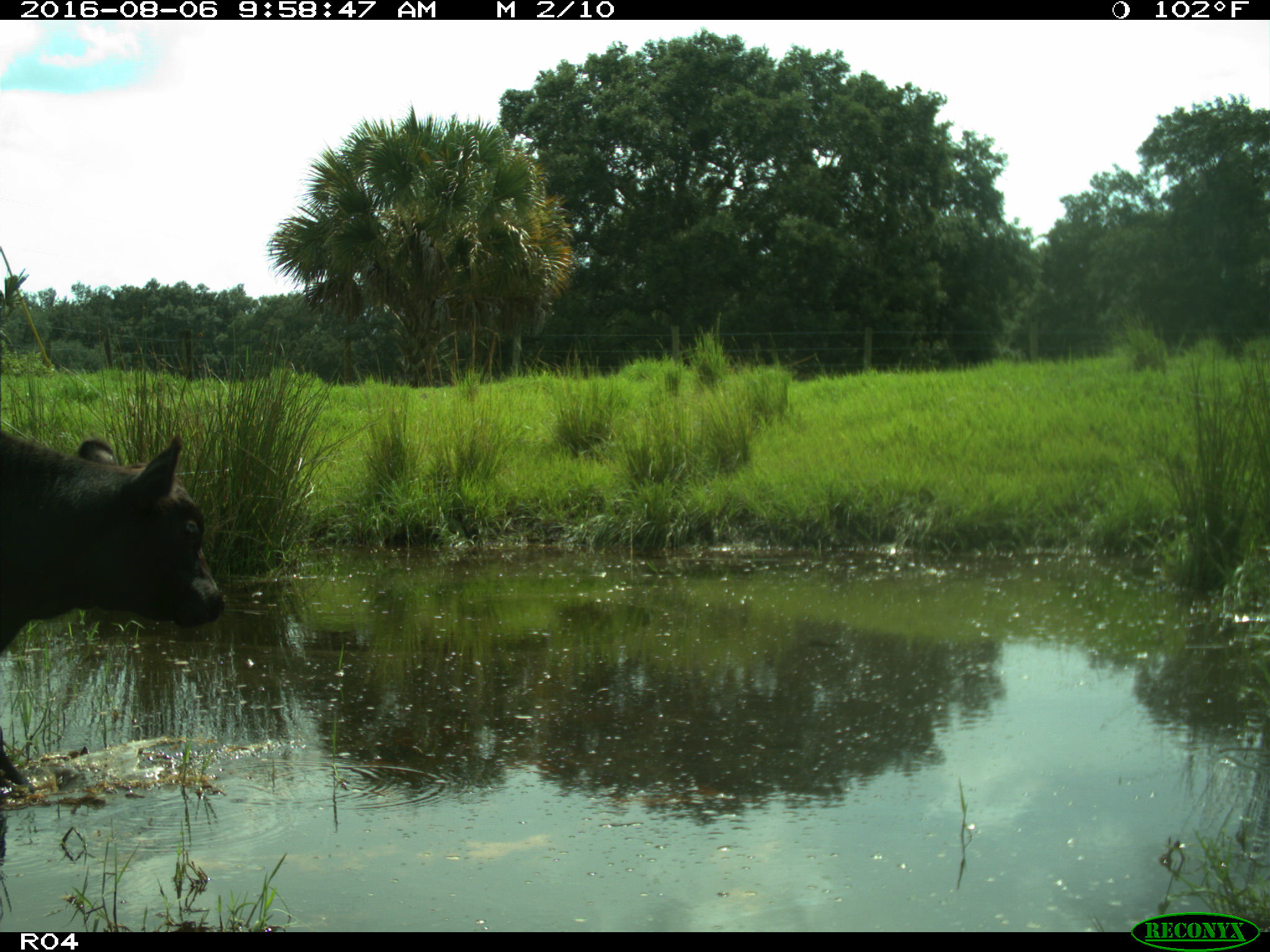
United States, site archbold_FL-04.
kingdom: Animalia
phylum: Chordata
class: Mammalia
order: Artiodactyla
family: Bovidae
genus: Bos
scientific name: Bos taurus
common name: domestic cow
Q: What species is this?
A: Bos taurus (domestic cow).